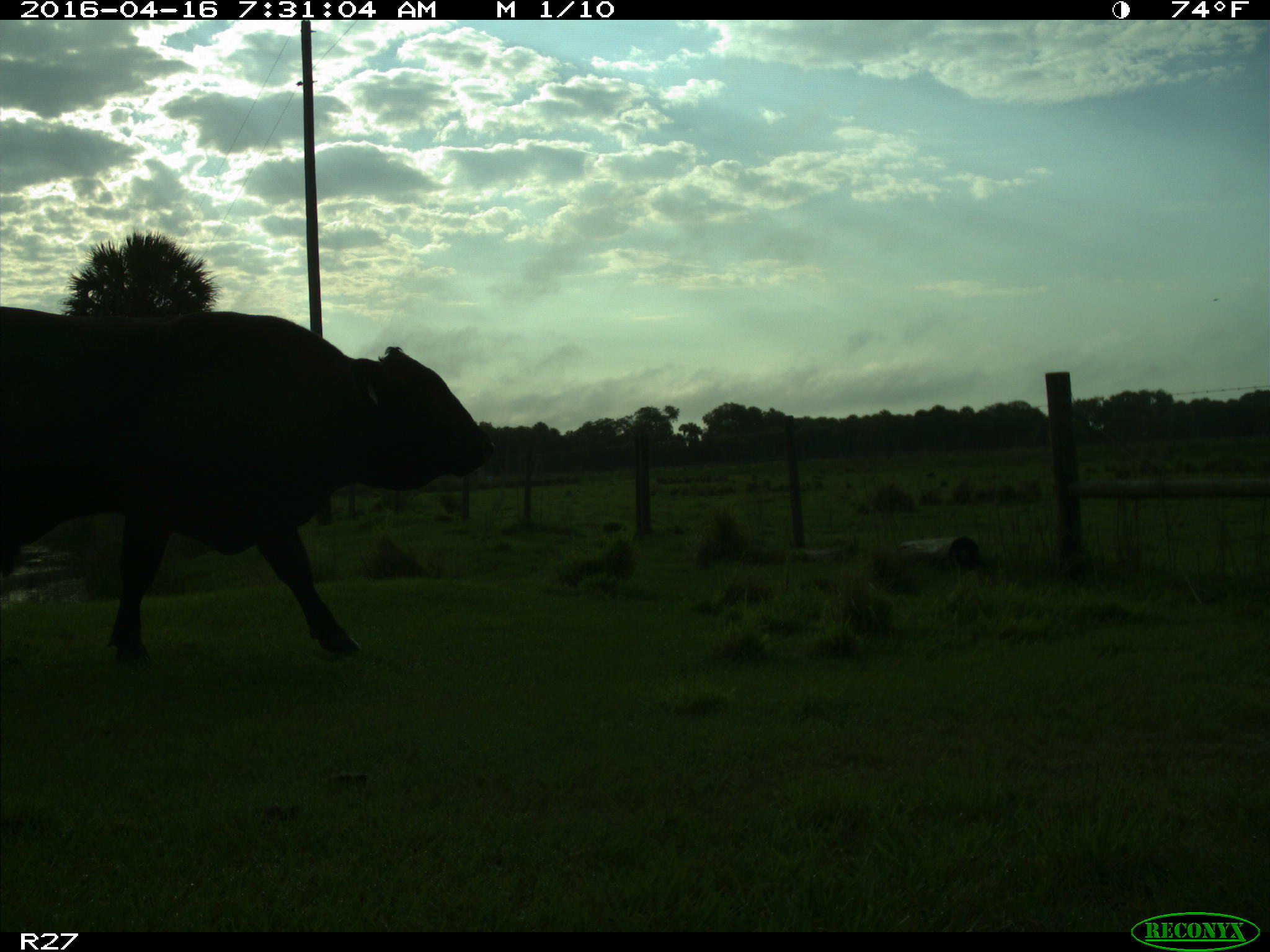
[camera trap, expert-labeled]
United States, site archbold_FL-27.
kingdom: Animalia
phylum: Chordata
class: Mammalia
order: Artiodactyla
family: Bovidae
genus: Bos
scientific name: Bos taurus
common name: domestic cow